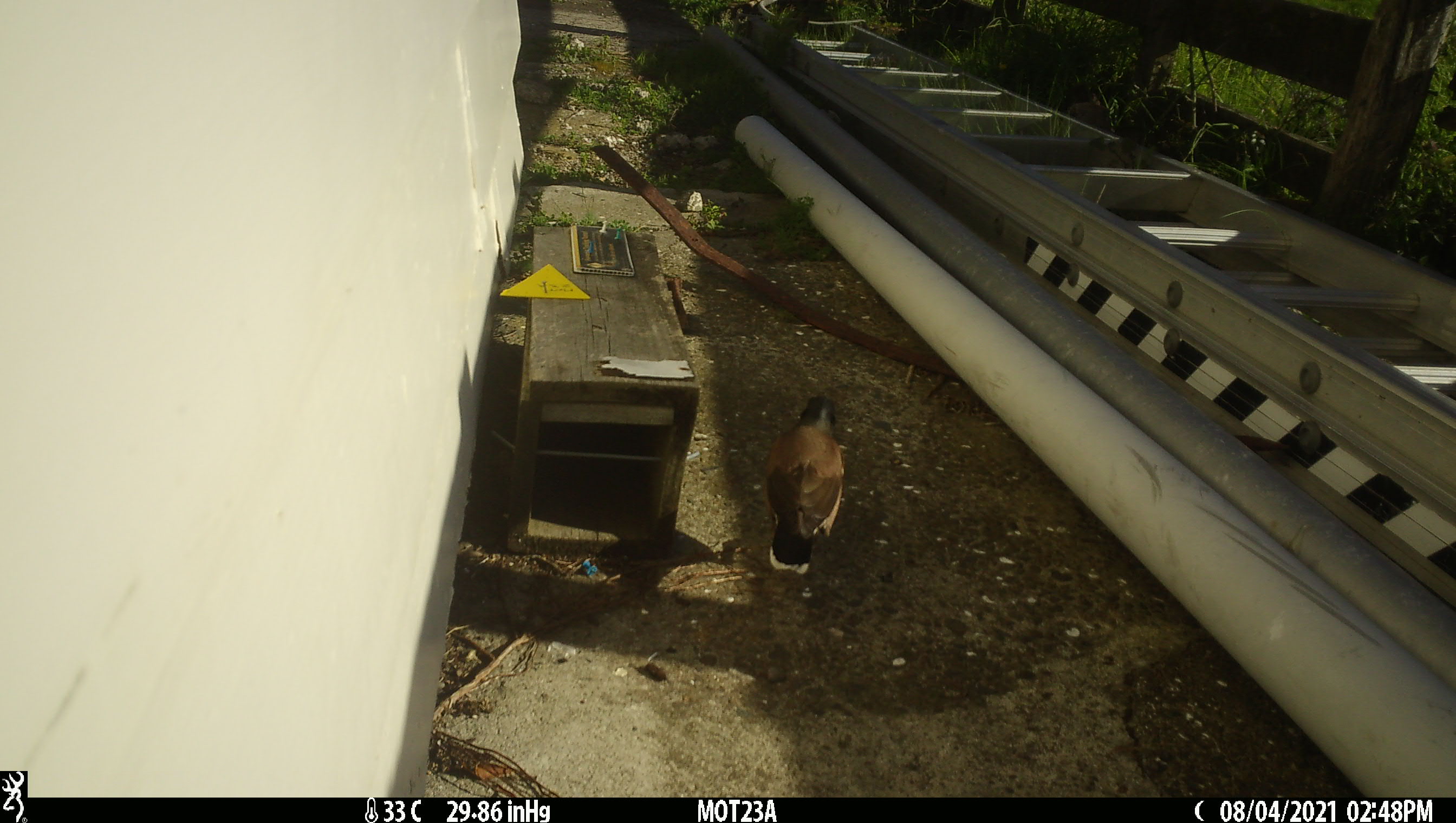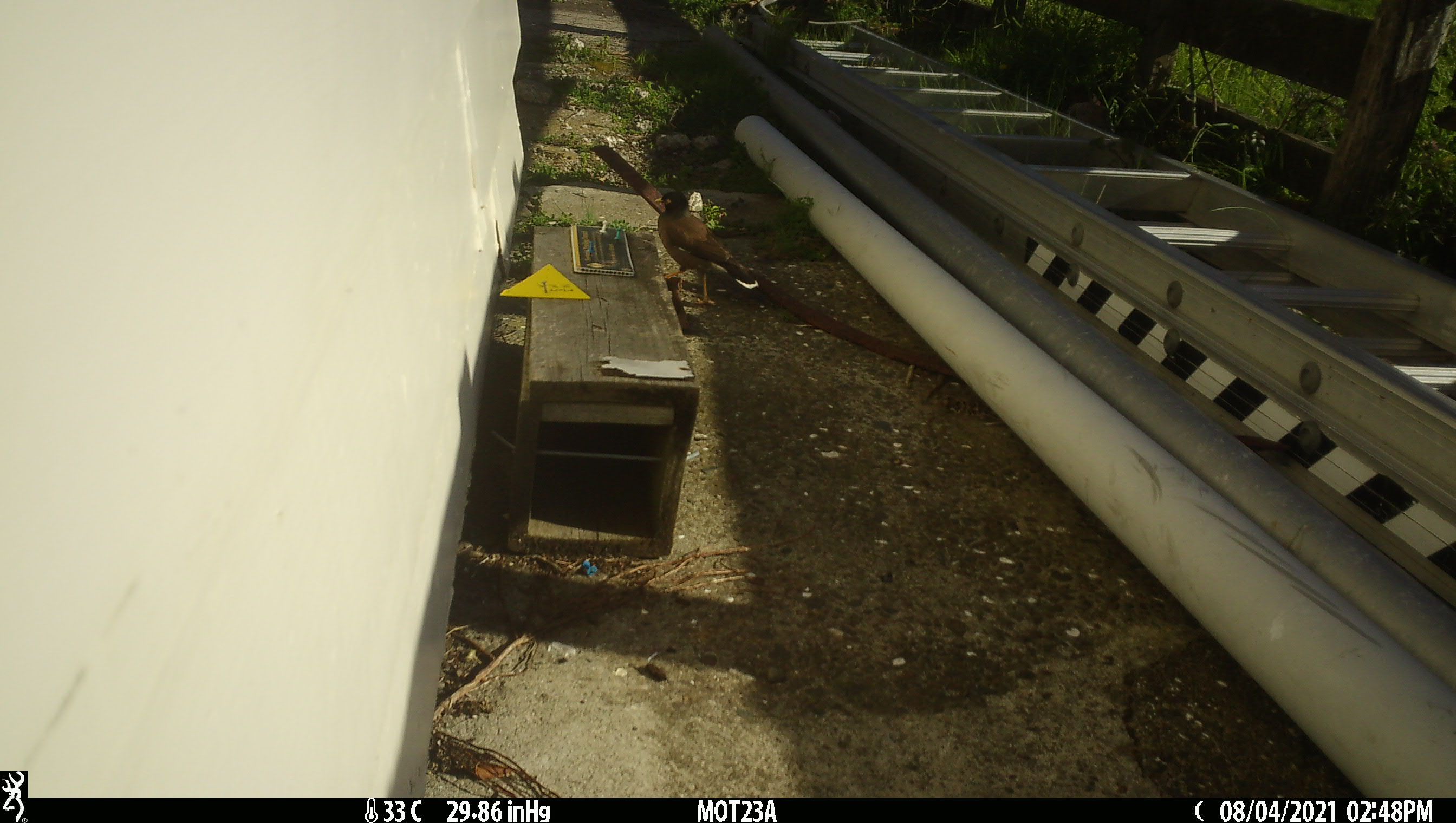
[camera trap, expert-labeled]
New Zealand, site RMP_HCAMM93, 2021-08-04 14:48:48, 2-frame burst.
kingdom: Animalia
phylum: Chordata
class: Aves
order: Passeriformes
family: Sturnidae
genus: Acridotheres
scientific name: Acridotheres tristis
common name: common myna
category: myna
Myna (common myna) (Acridotheres tristis).